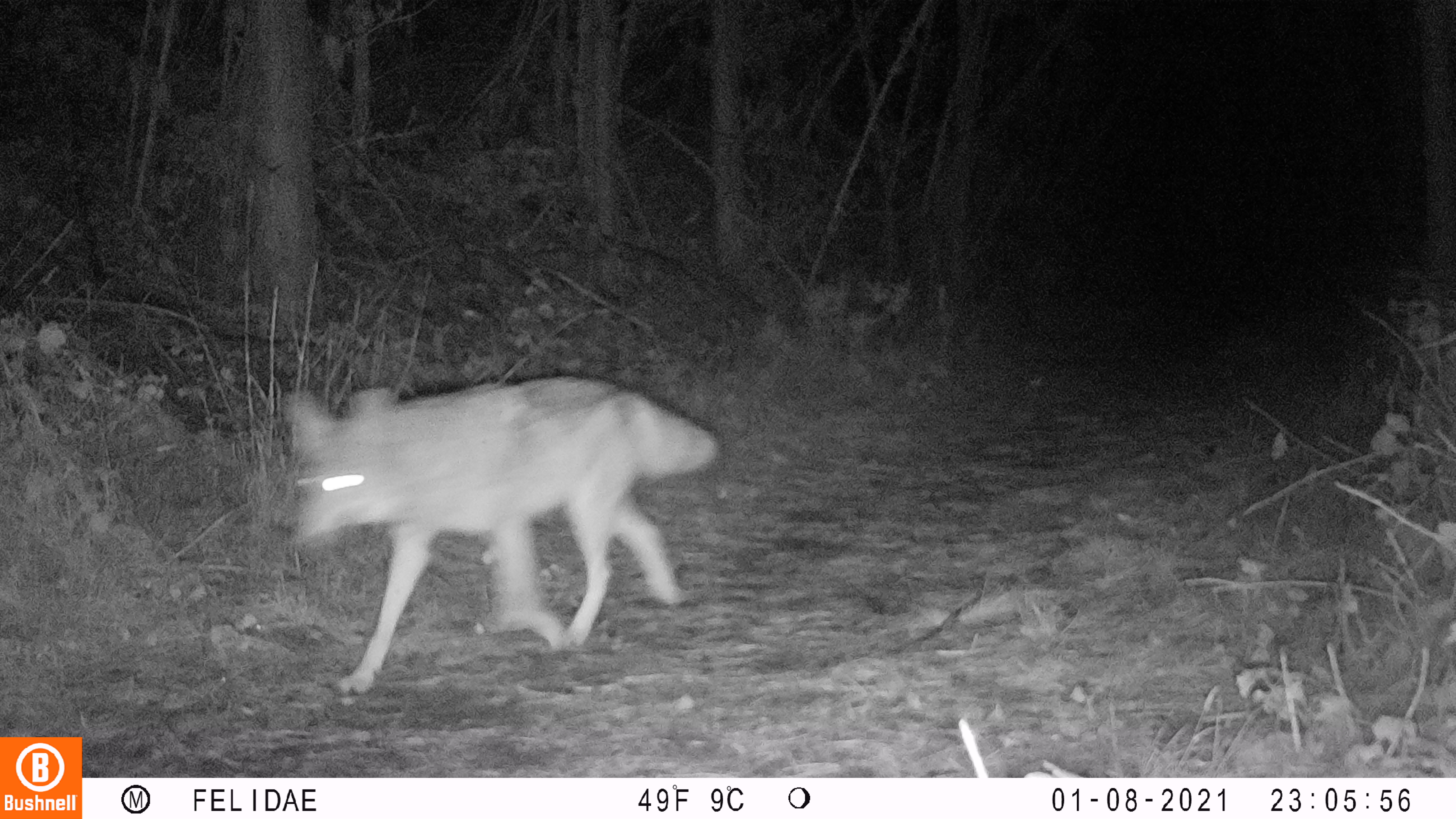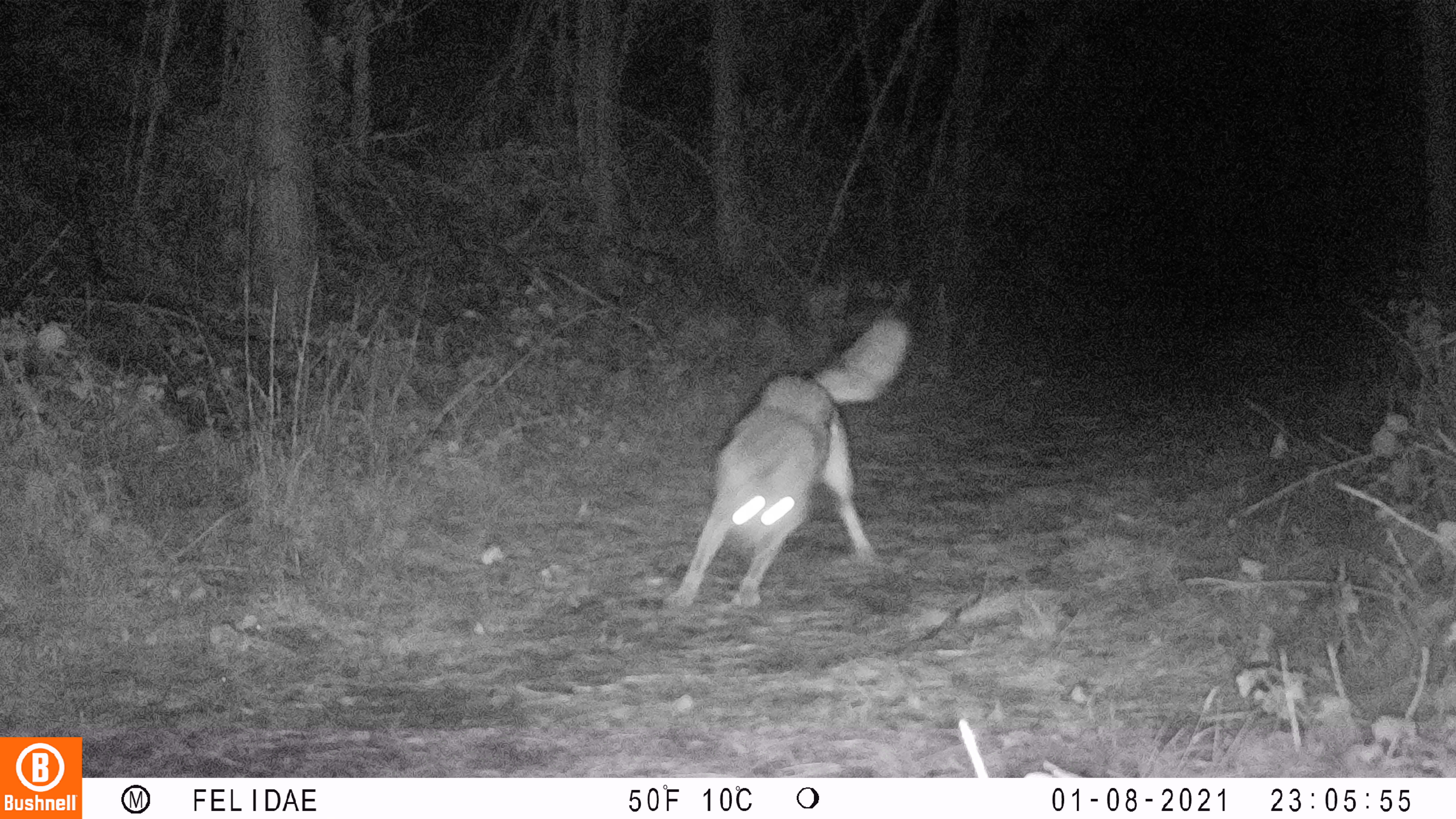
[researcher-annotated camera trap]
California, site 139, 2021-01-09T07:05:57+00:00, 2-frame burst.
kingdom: Animalia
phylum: Chordata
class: Mammalia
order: Carnivora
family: Canidae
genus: Canis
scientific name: Canis latrans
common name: coyote